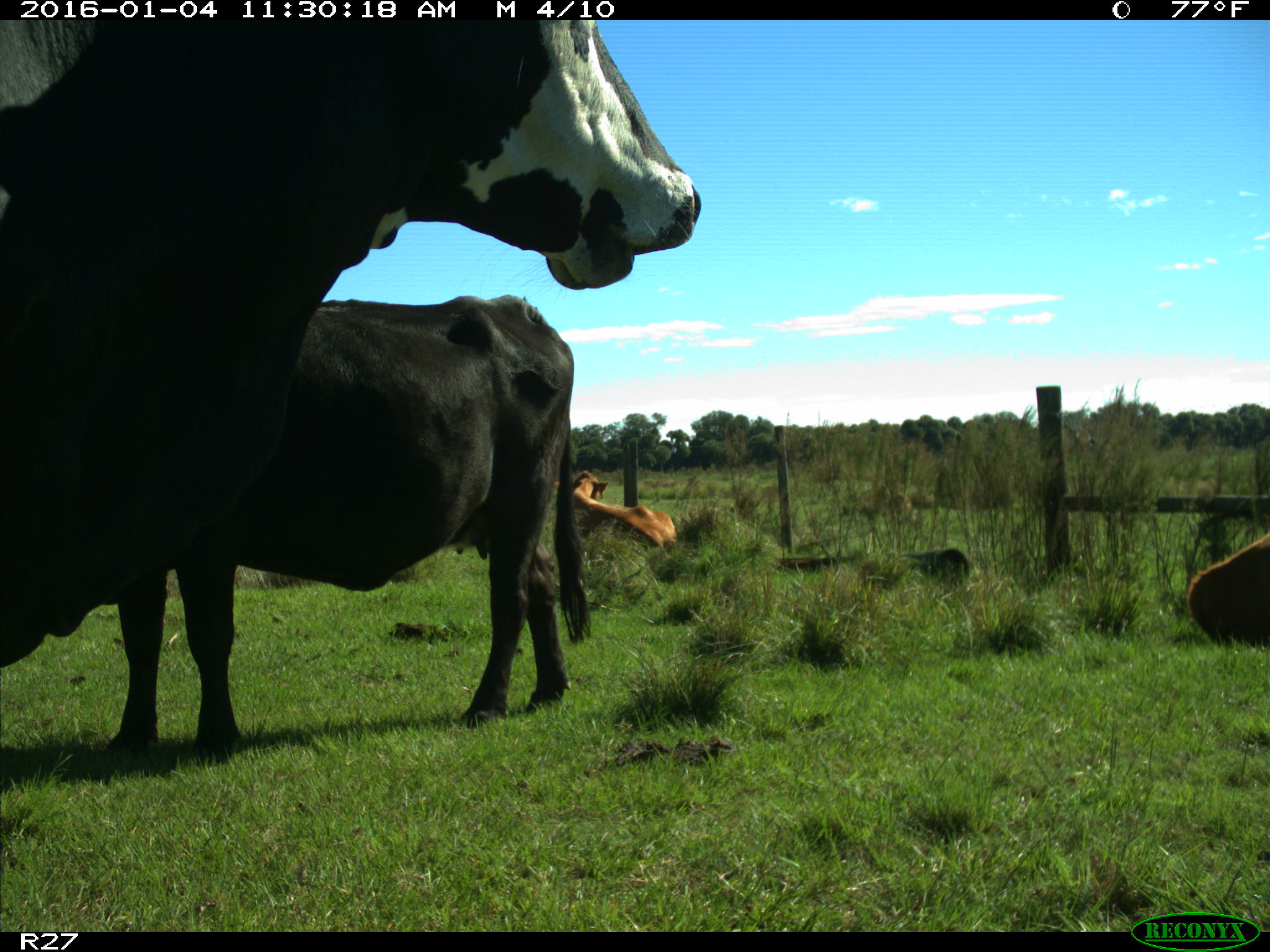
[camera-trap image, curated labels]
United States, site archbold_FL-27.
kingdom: Animalia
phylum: Chordata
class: Mammalia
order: Artiodactyla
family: Bovidae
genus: Bos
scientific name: Bos taurus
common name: domestic cow